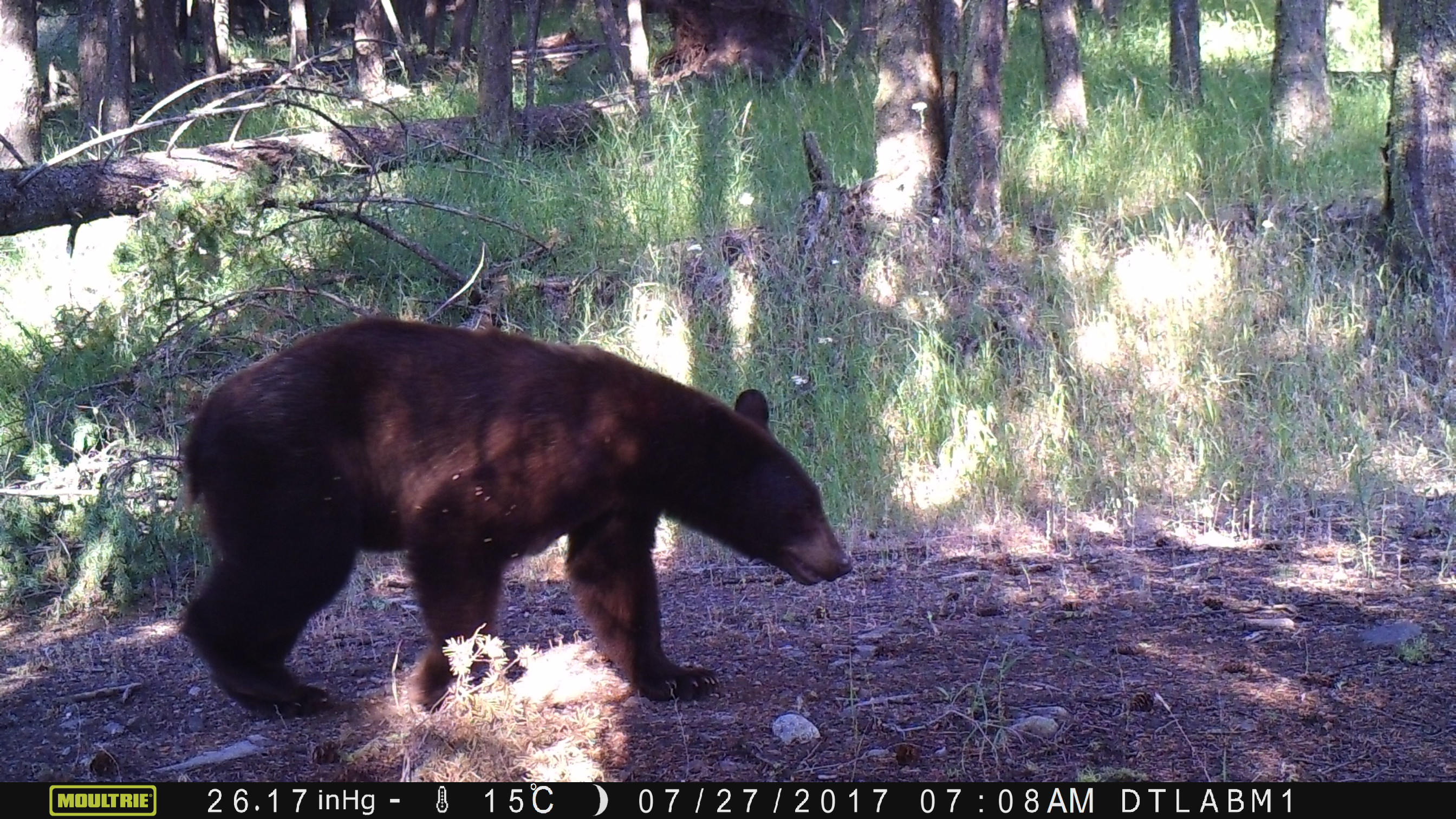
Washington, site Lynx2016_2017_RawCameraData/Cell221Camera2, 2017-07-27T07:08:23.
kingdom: Animalia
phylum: Chordata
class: Mammalia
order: Carnivora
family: Ursidae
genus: Ursus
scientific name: Ursus americanus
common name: american black bear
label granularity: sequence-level